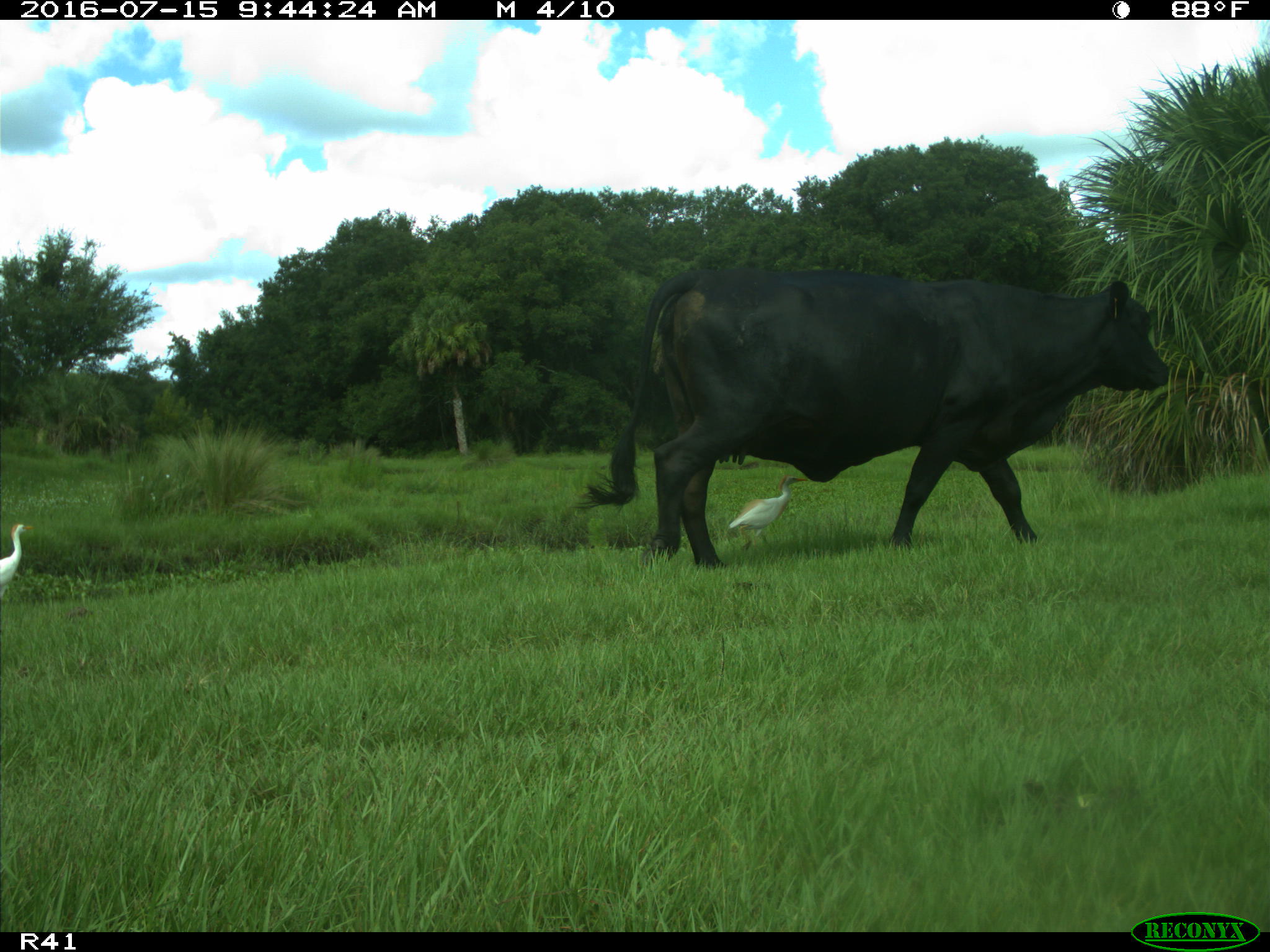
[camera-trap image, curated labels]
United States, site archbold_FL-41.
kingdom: Animalia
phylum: Chordata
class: Mammalia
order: Artiodactyla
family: Bovidae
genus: Bos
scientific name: Bos taurus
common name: domestic cow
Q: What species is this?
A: Bos taurus (domestic cow).